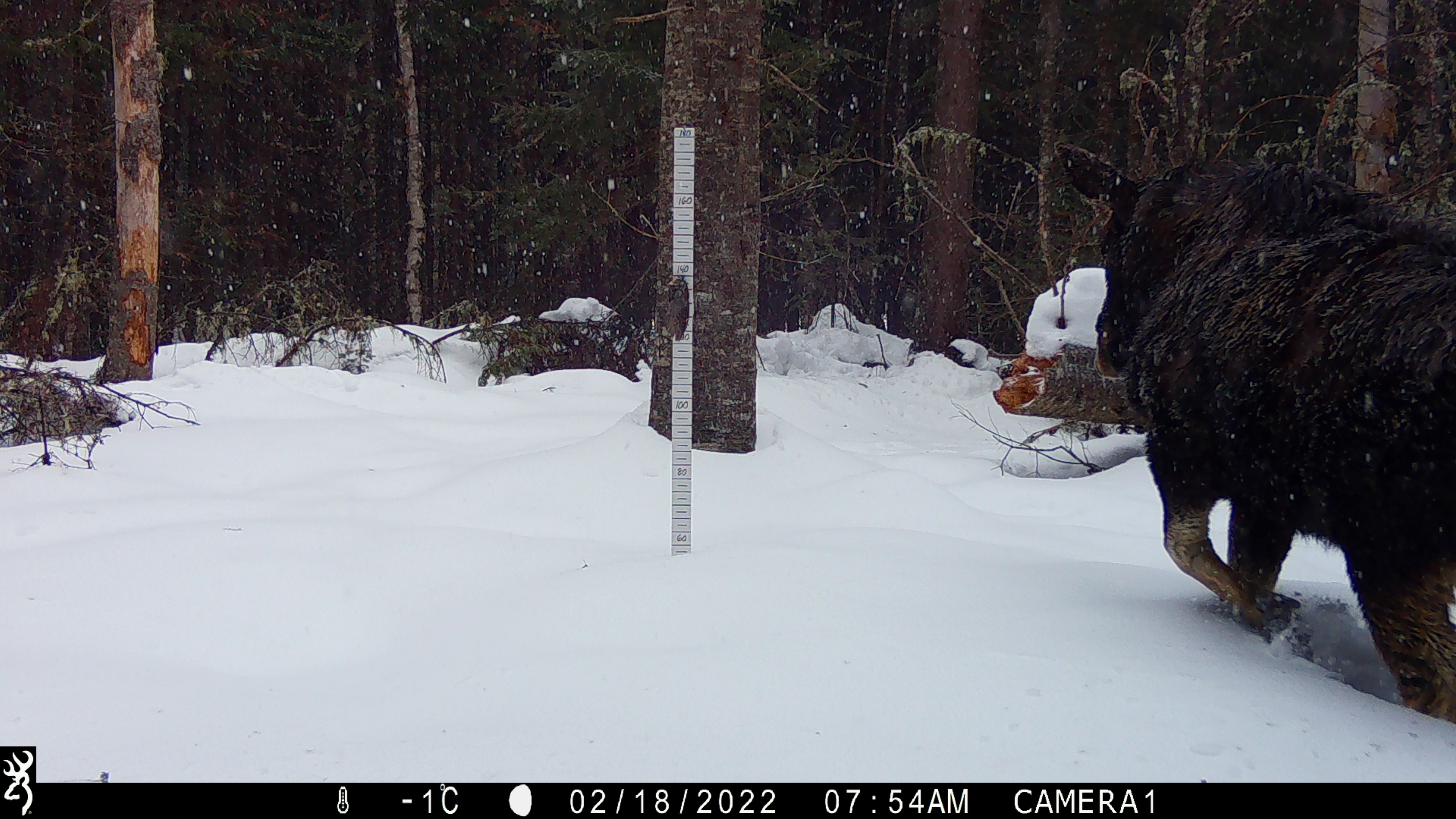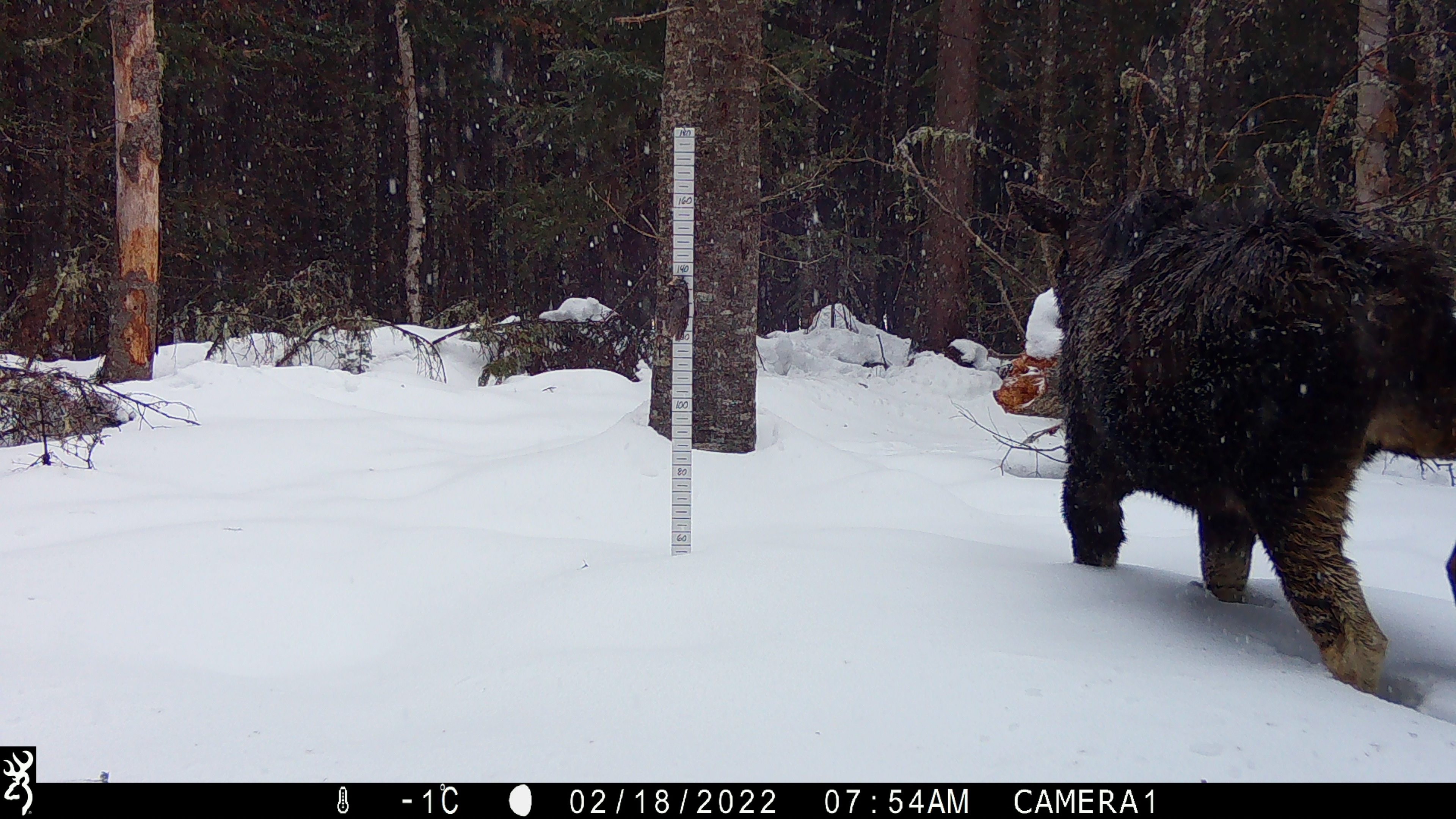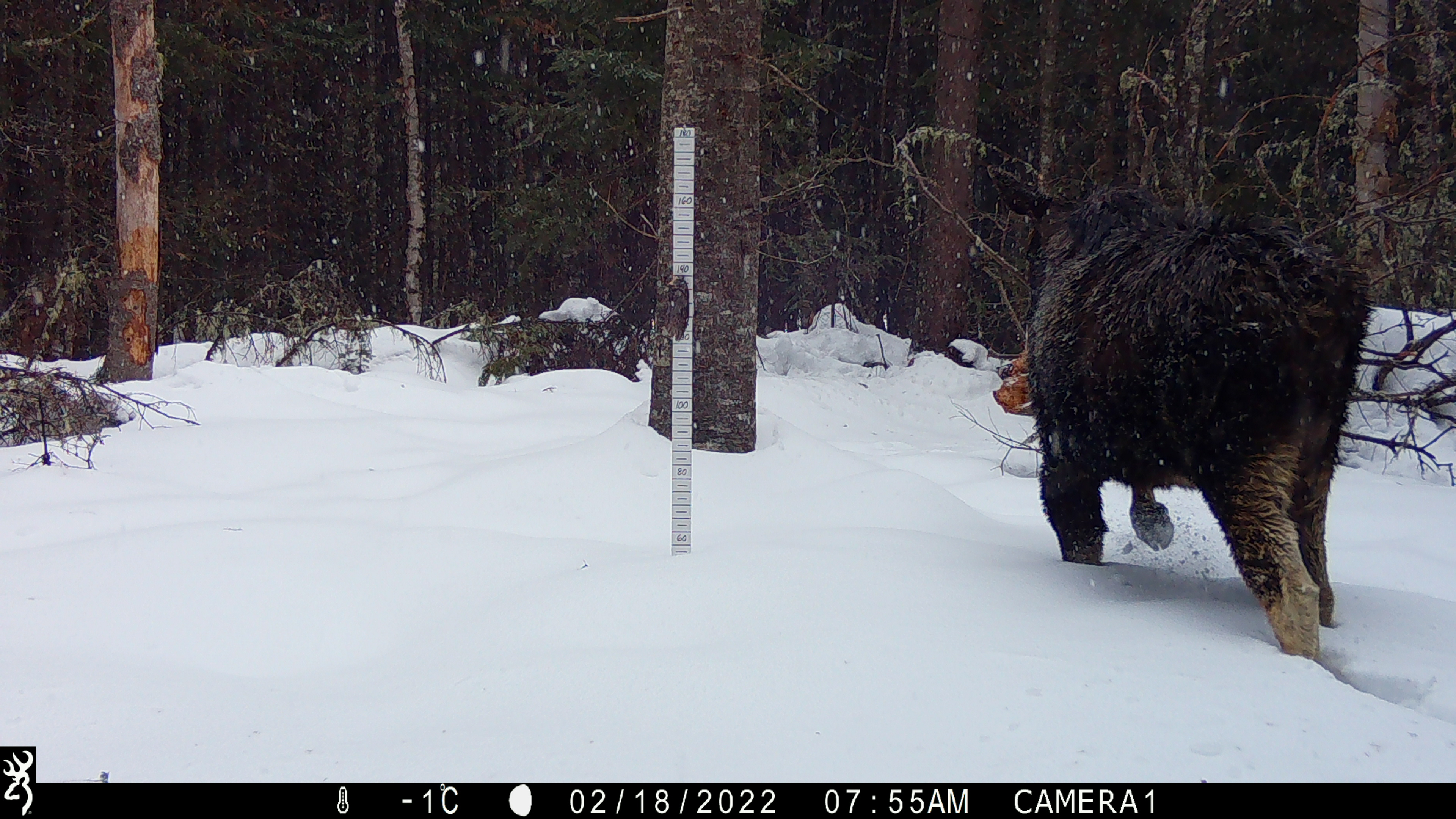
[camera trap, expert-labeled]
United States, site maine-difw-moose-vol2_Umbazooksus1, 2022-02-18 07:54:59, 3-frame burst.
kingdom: Animalia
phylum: Chordata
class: Mammalia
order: Artiodactyla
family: Cervidae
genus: Alces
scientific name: Alces alces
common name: moose